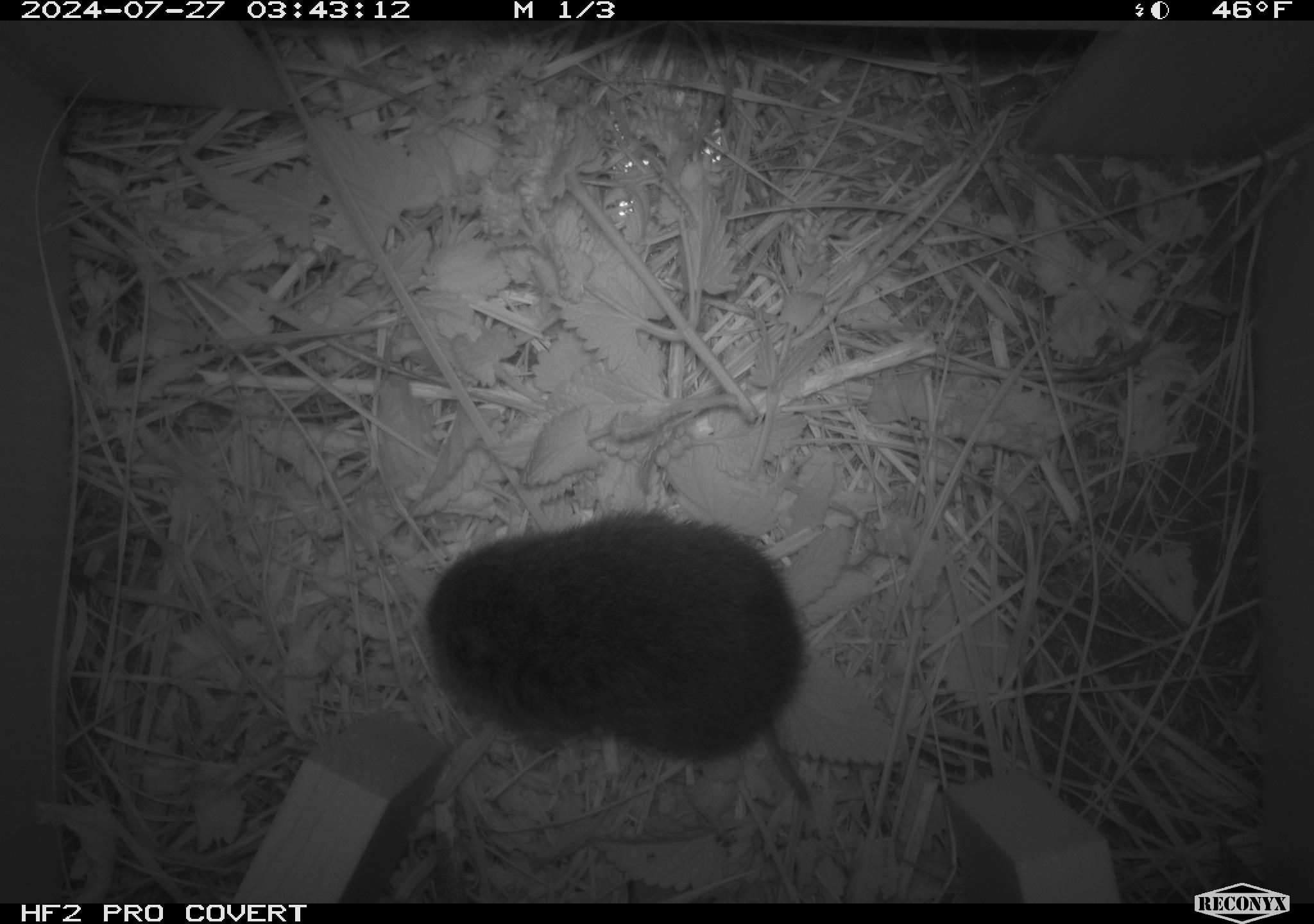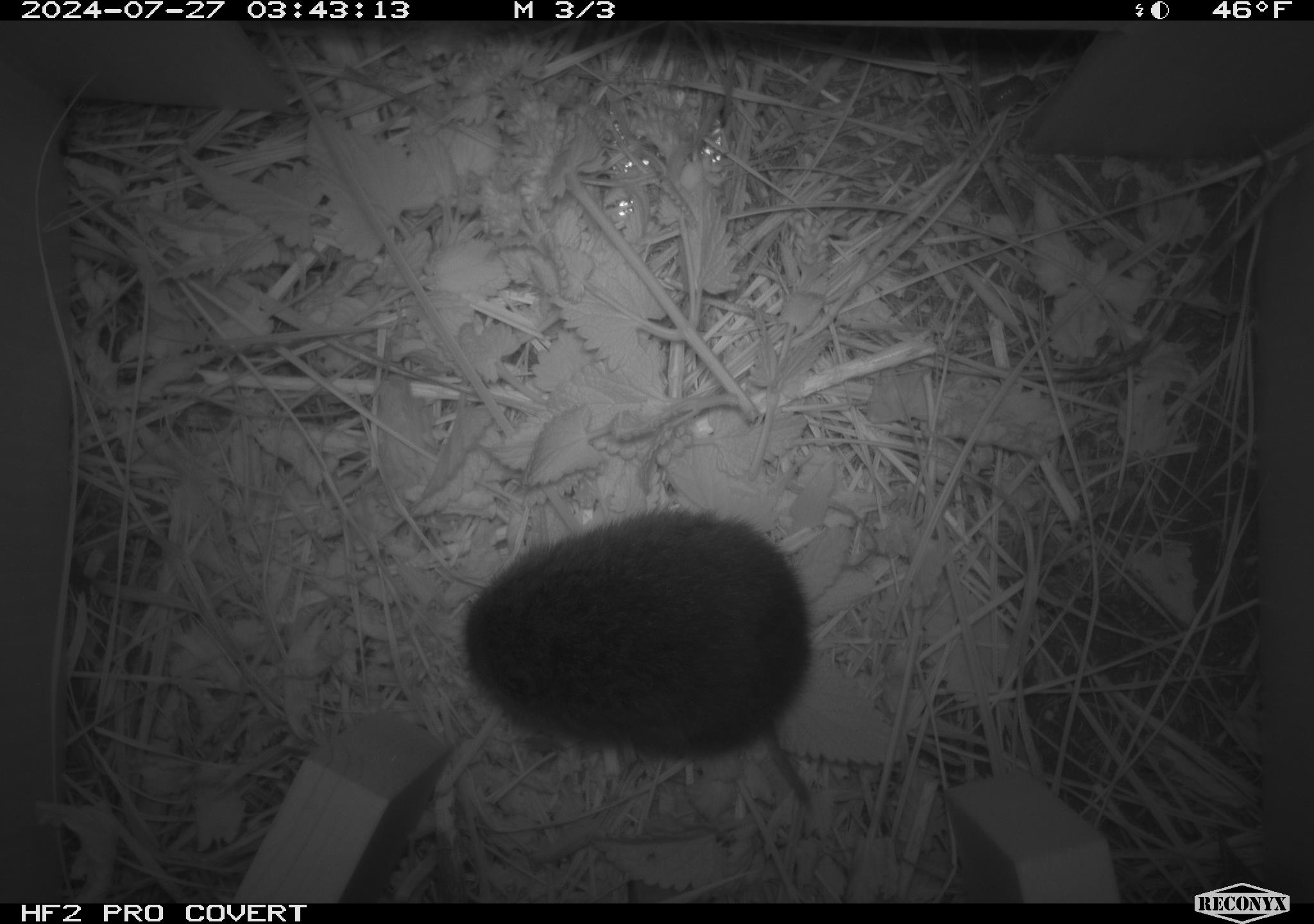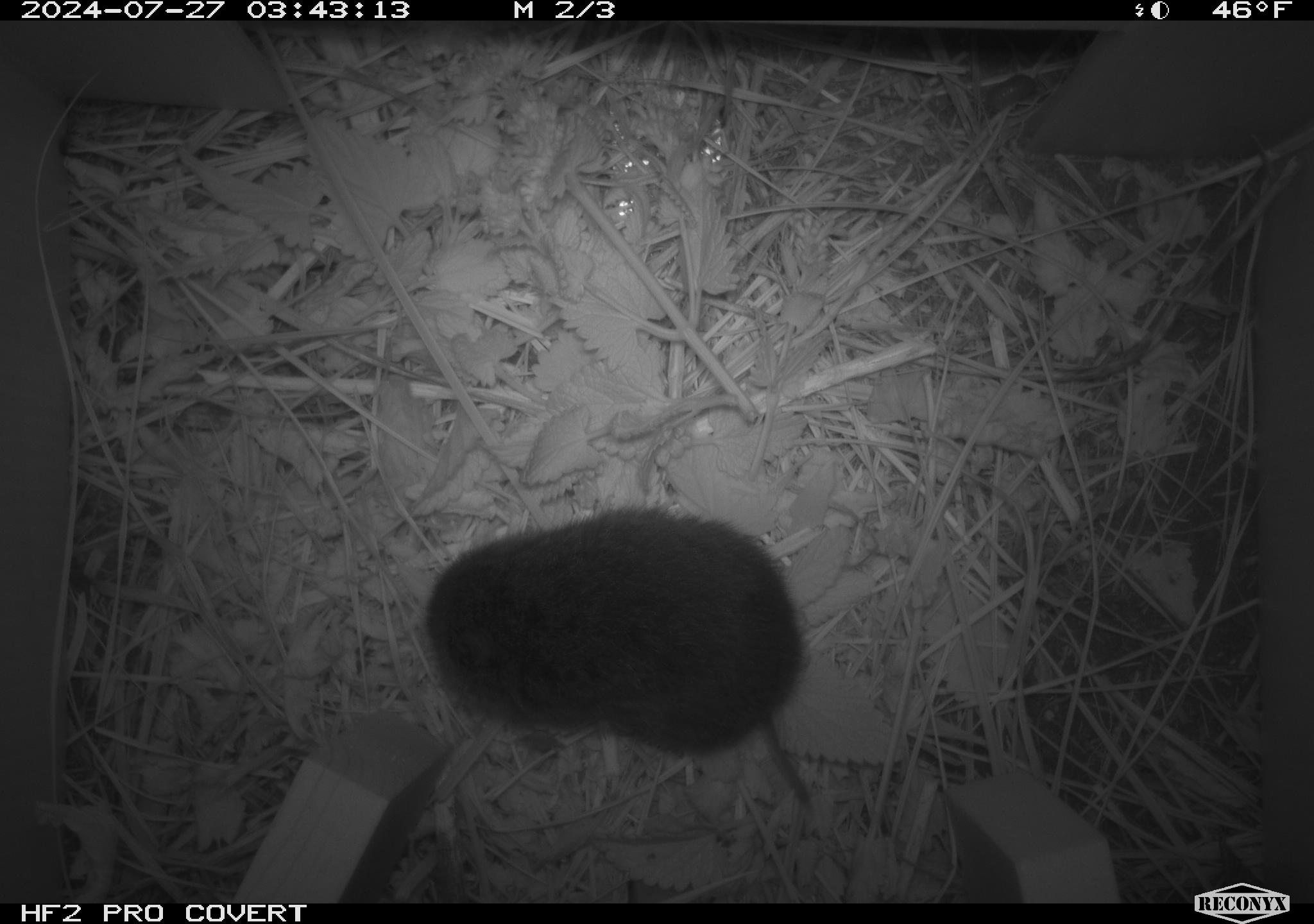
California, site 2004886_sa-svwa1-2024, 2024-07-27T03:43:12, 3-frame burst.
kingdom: Animalia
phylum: Chordata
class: Mammalia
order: Rodentia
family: Cricetidae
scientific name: Arvicolinae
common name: voles, lemmings, and muskrats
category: arvicolinae subfamily